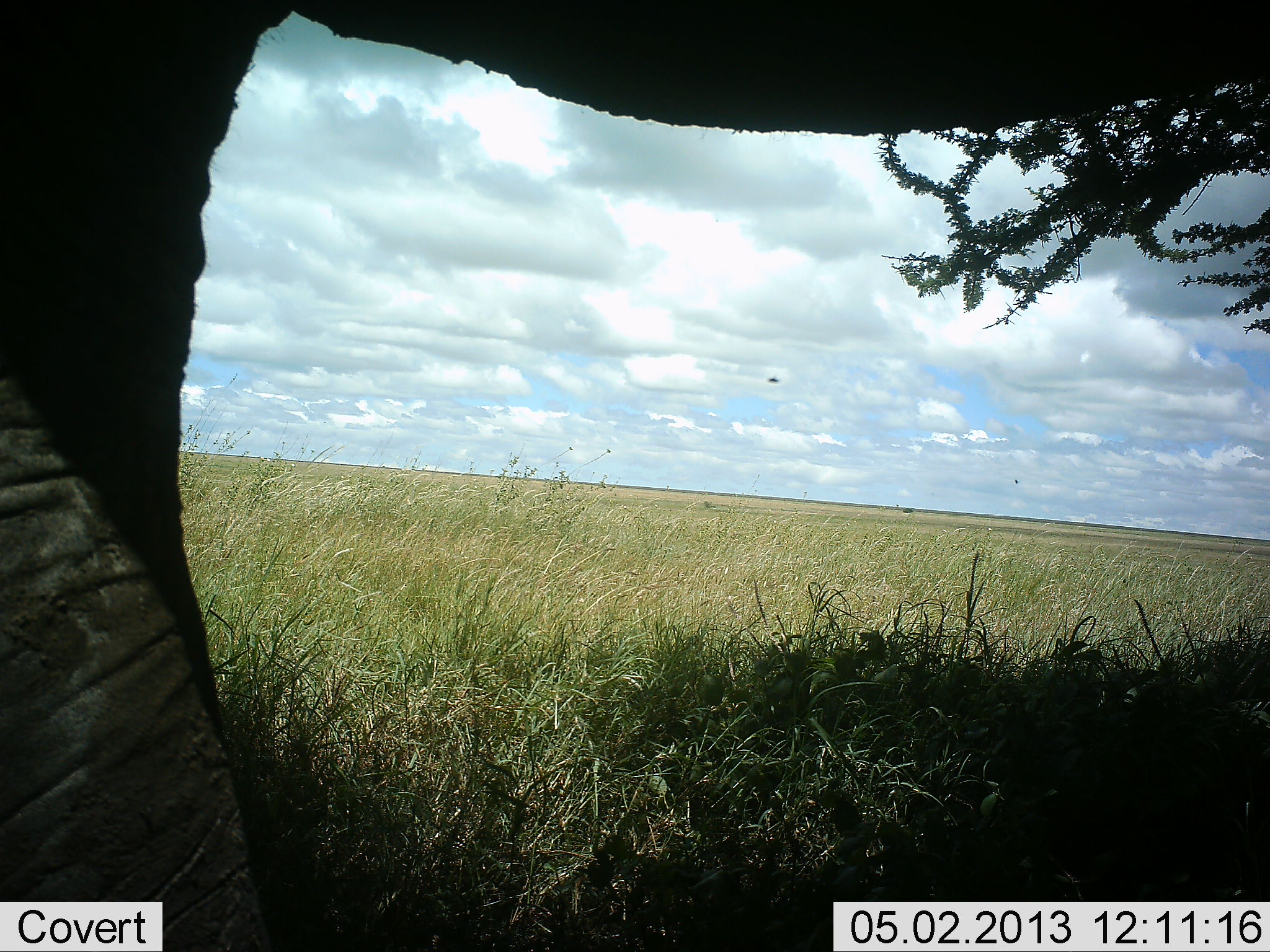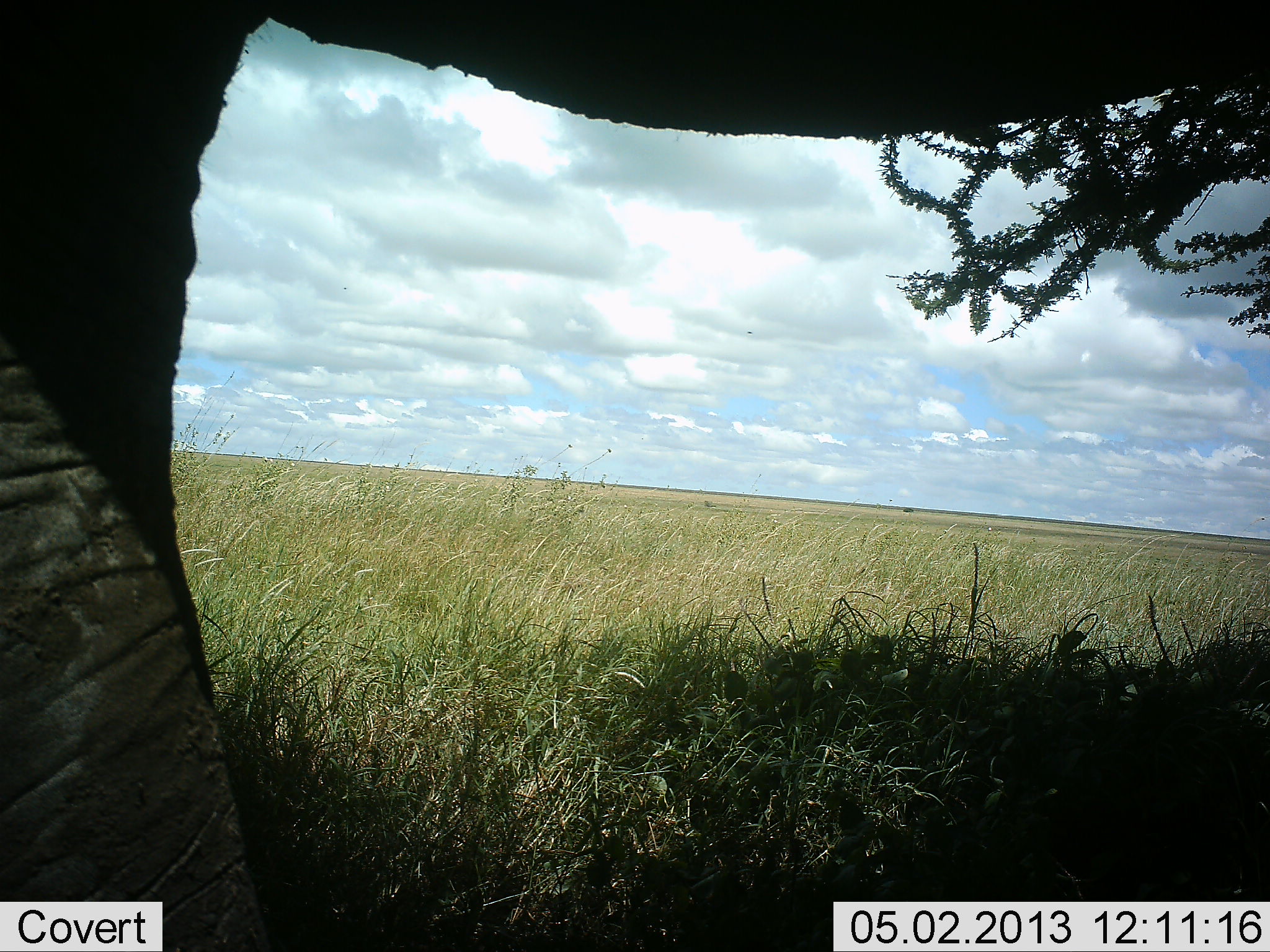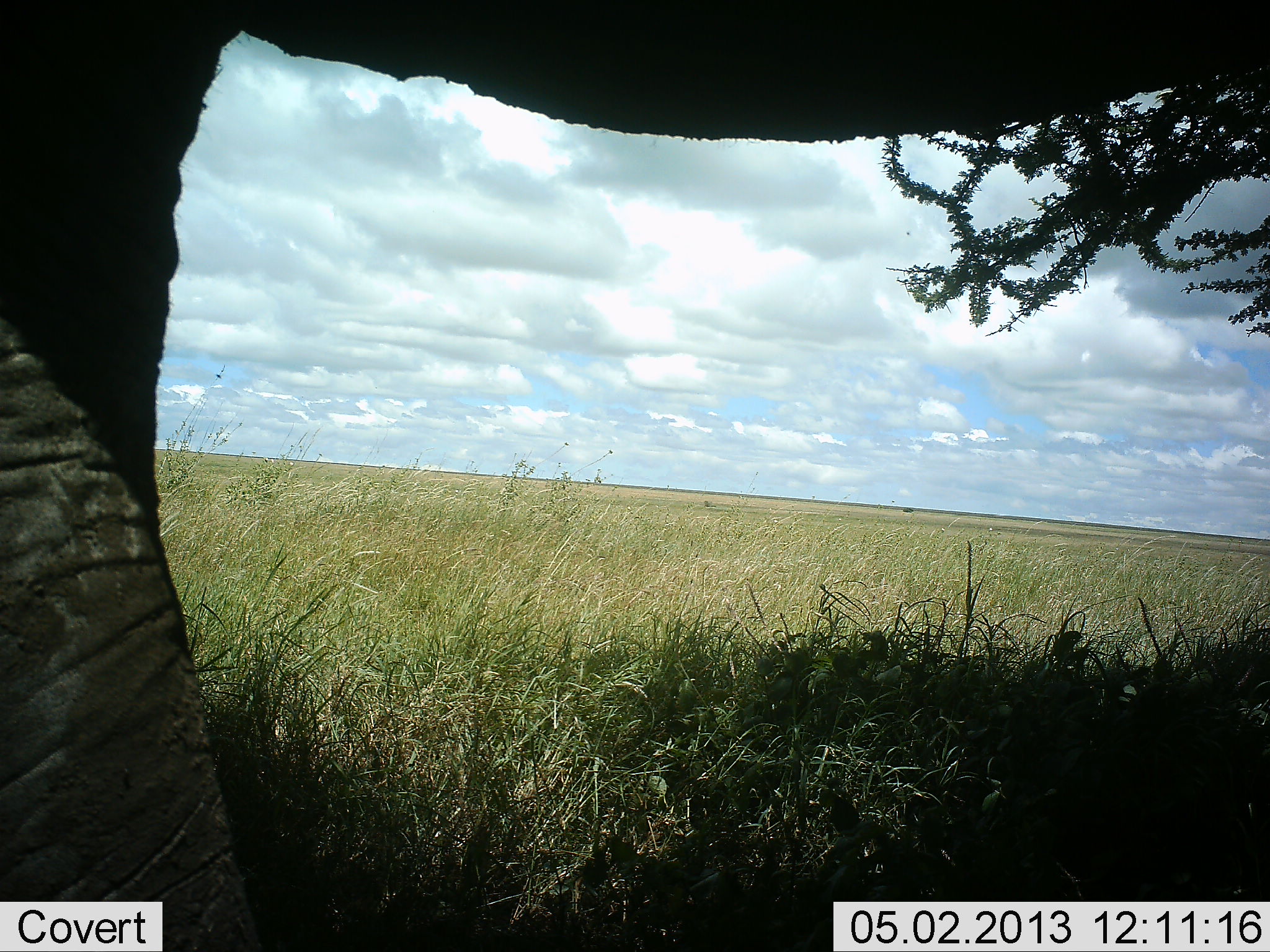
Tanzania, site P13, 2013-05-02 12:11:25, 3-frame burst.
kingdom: Animalia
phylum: Chordata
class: Mammalia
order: Proboscidea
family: Elephantidae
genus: Loxodonta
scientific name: Loxodonta africana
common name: african bush elephant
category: elephant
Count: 1.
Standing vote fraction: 78%.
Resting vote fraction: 4%.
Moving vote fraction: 4%.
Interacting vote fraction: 0%.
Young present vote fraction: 0%.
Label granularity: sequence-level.